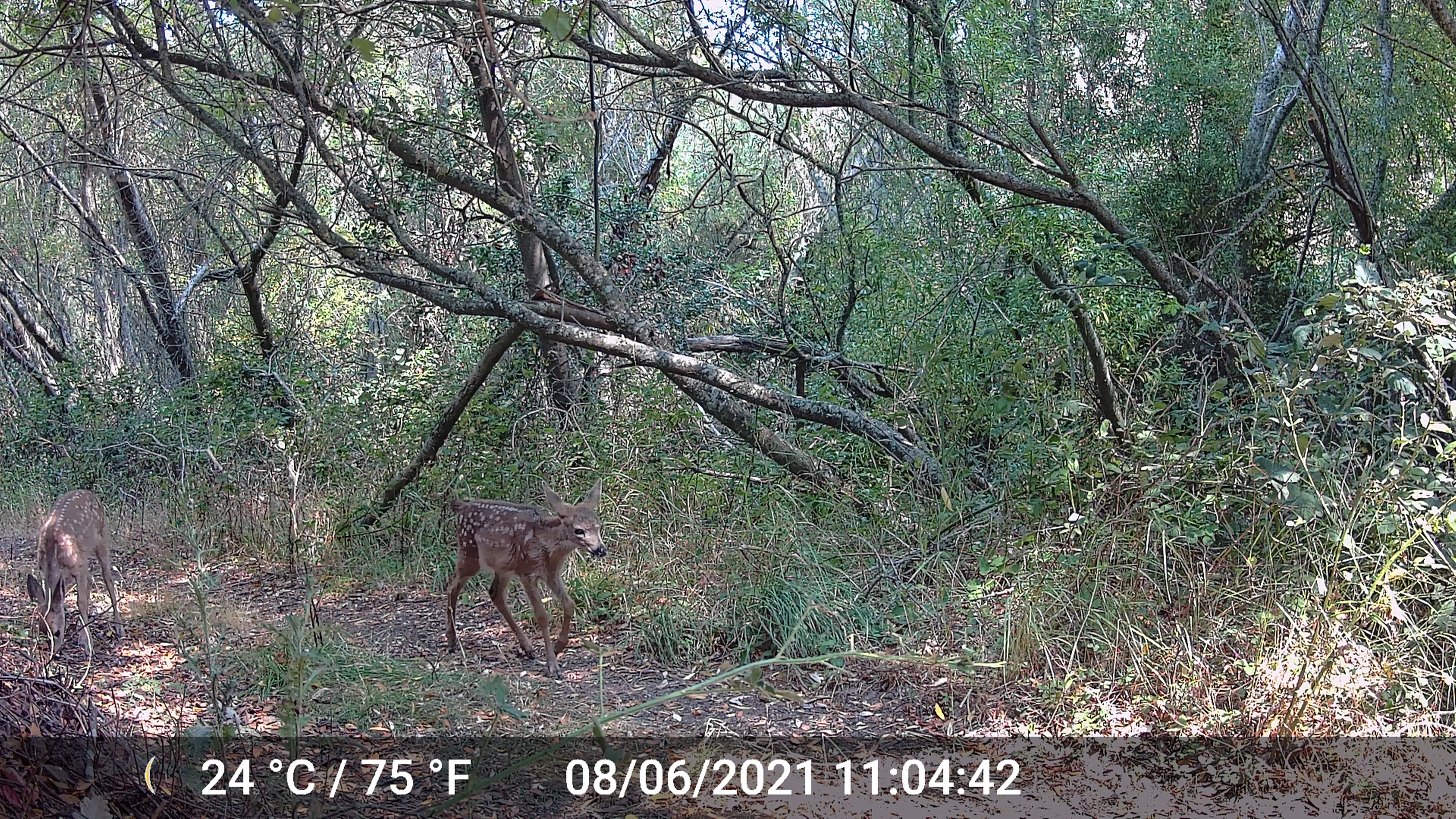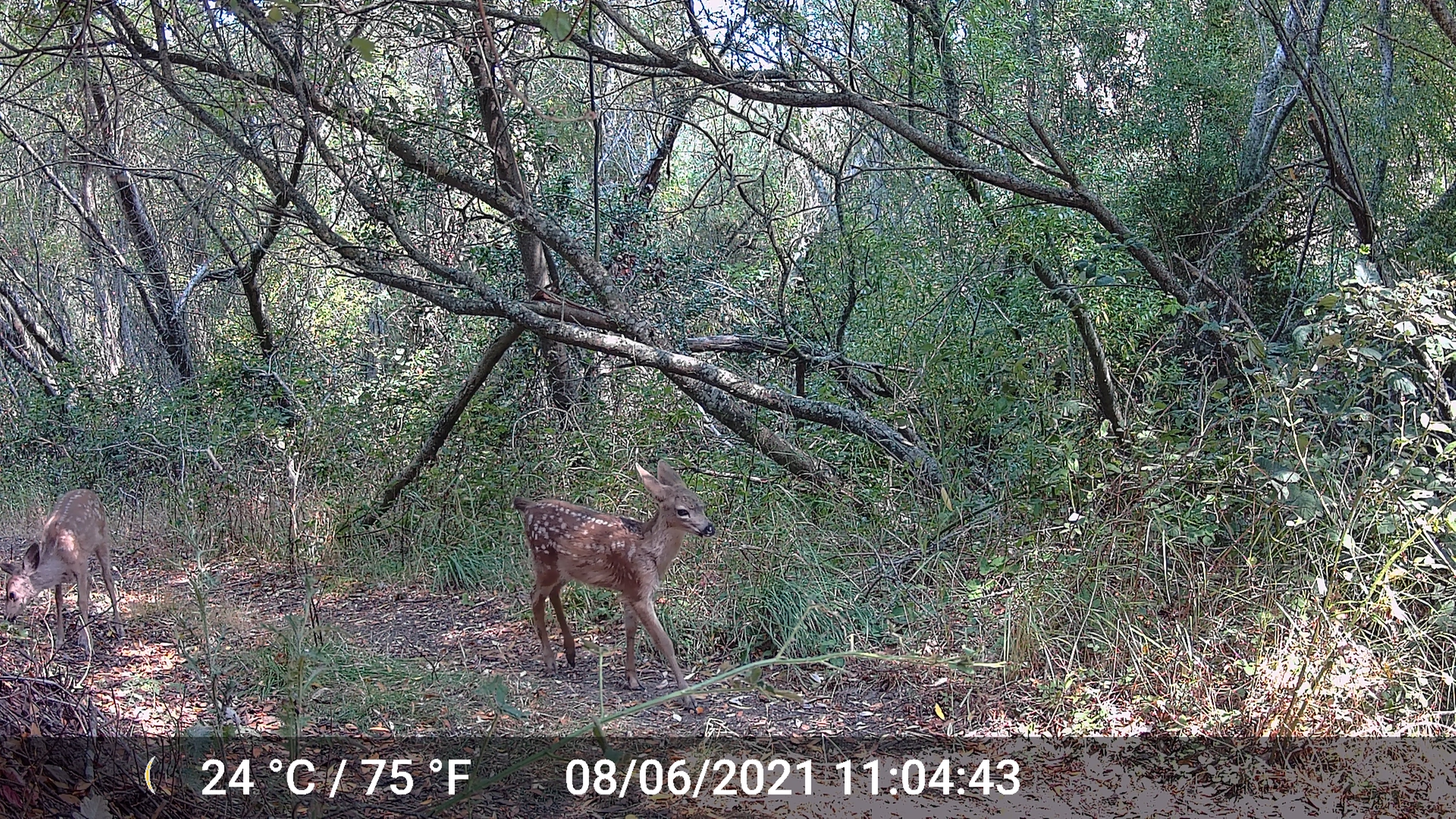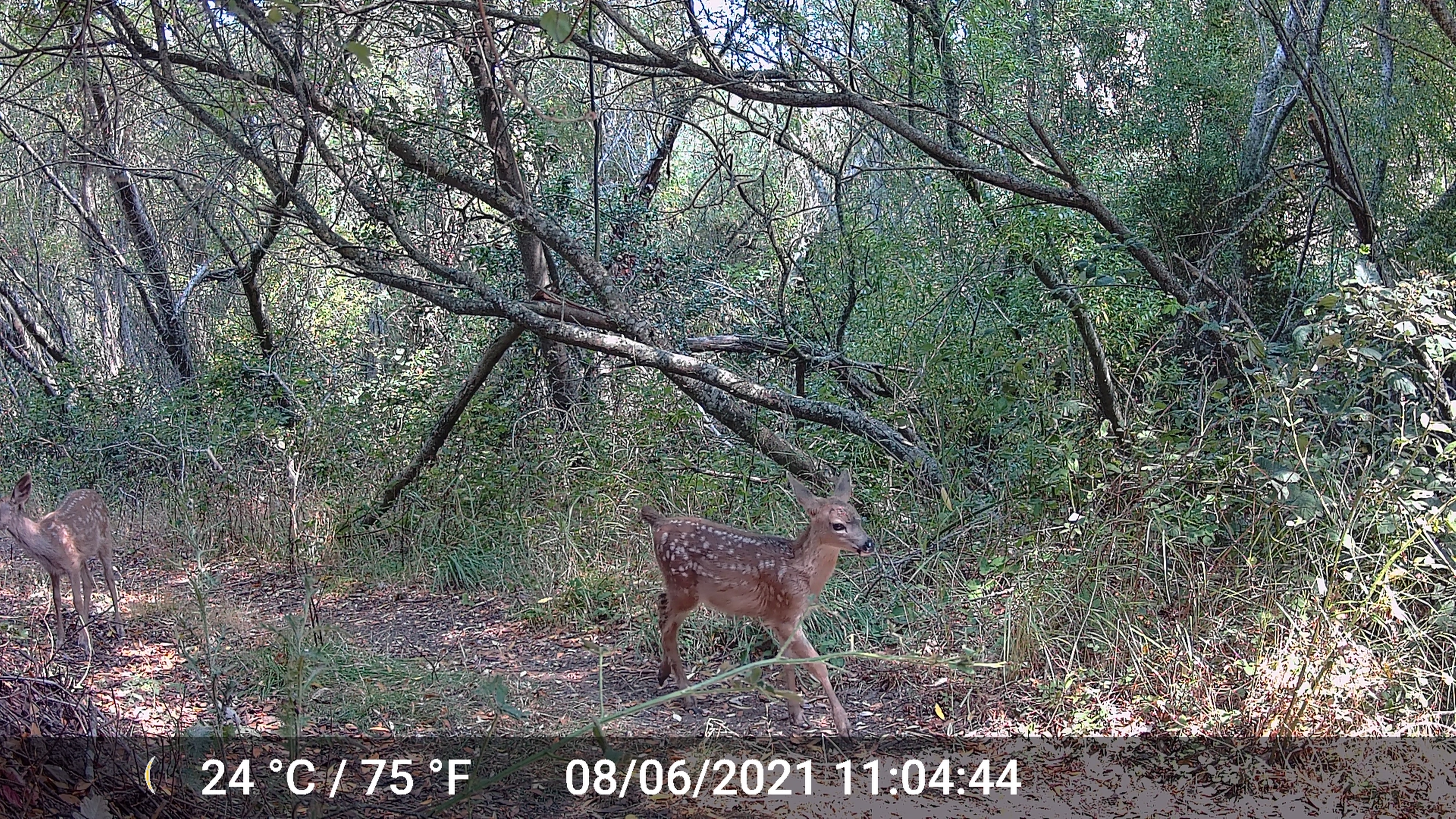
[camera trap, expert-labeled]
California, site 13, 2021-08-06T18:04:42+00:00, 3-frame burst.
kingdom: Animalia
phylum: Chordata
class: Mammalia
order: Artiodactyla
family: Cervidae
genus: Odocoileus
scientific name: Odocoileus hemionus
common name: mule deer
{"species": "mule deer (Odocoileus hemionus)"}